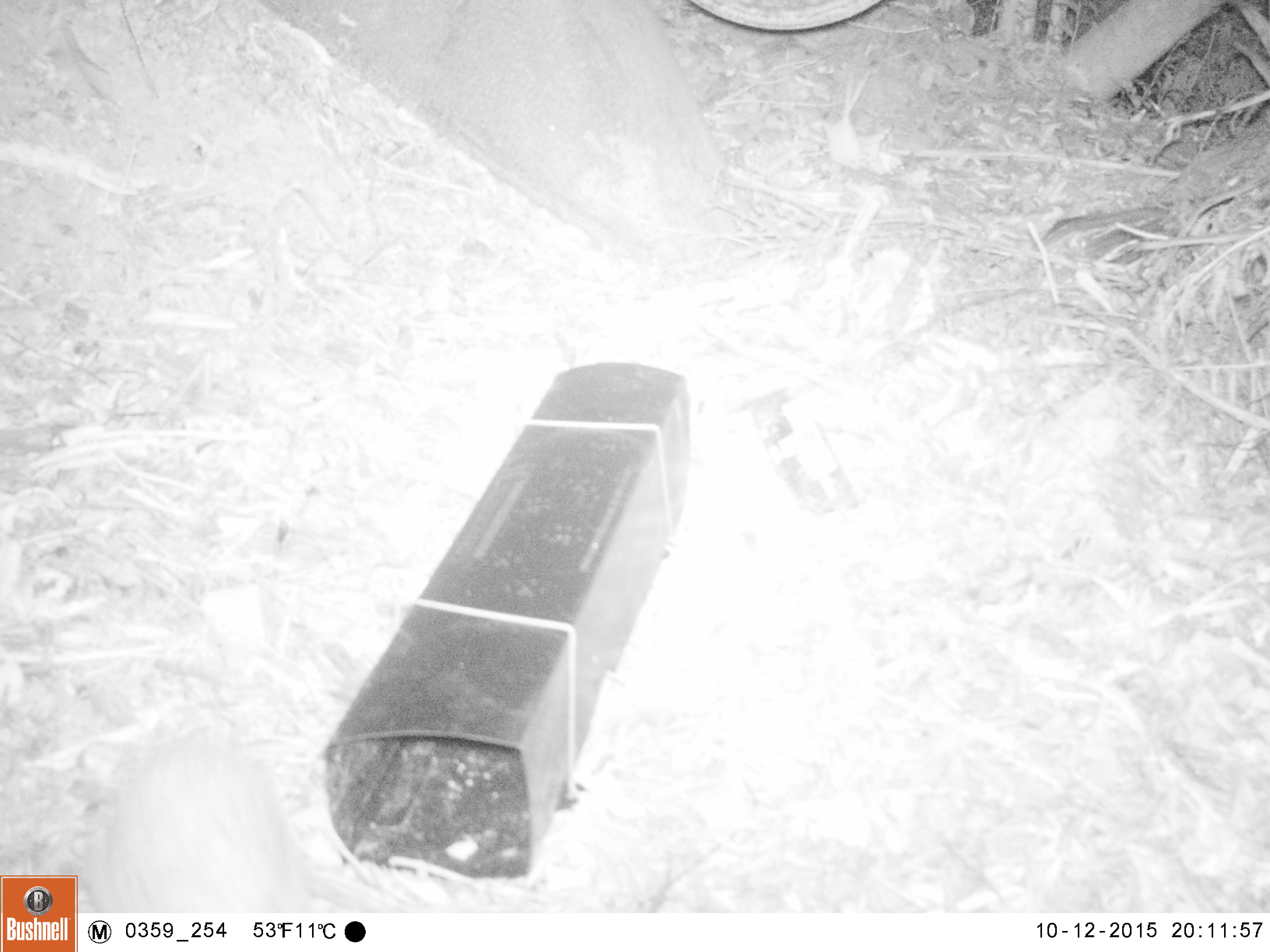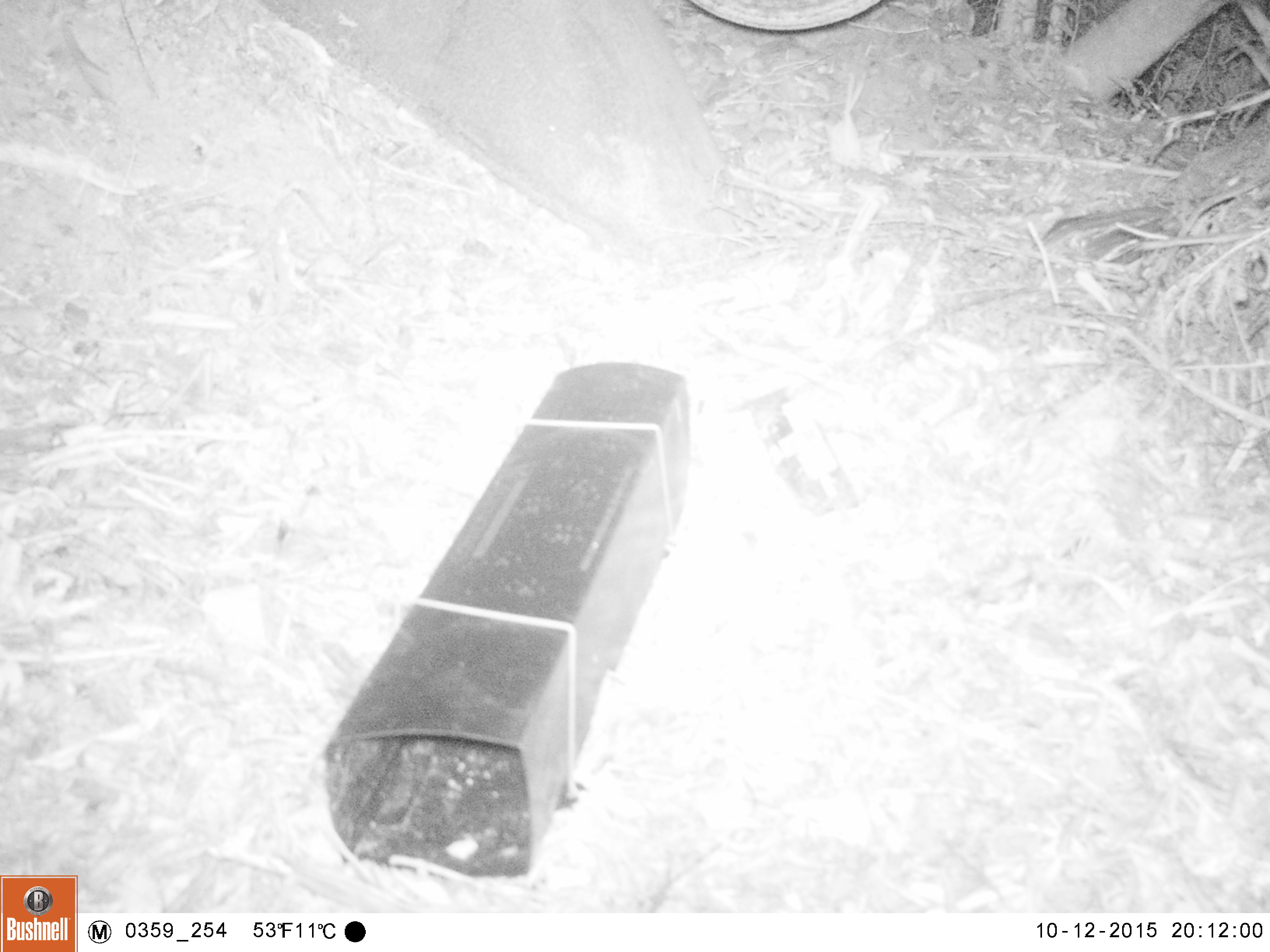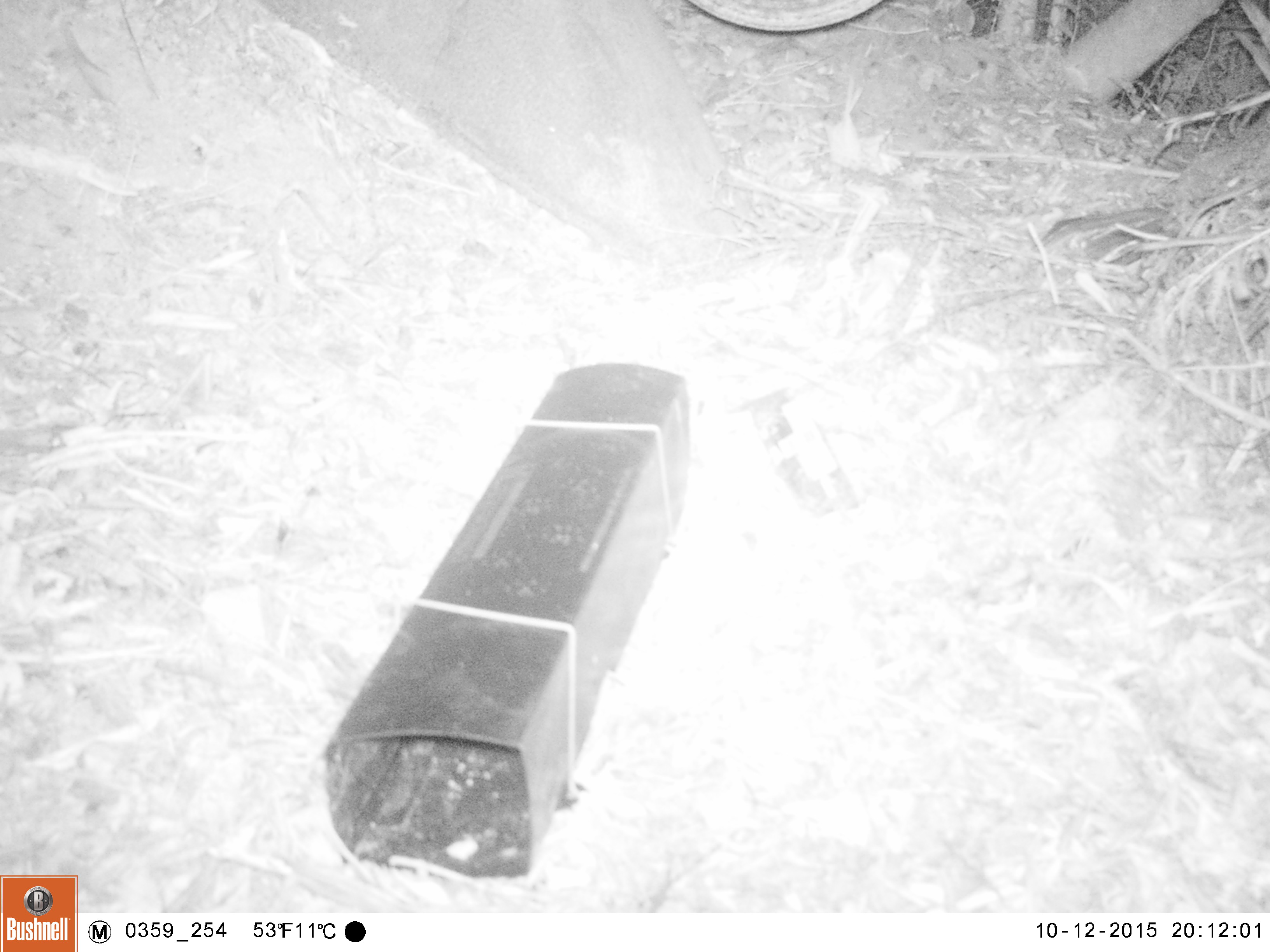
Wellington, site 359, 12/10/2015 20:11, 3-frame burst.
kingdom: Animalia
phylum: Chordata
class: Mammalia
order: Eulipotyphla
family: Erinaceidae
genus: Erinaceus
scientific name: Erinaceus europaeus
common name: hedgehog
Hedgehog (Erinaceus europaeus).